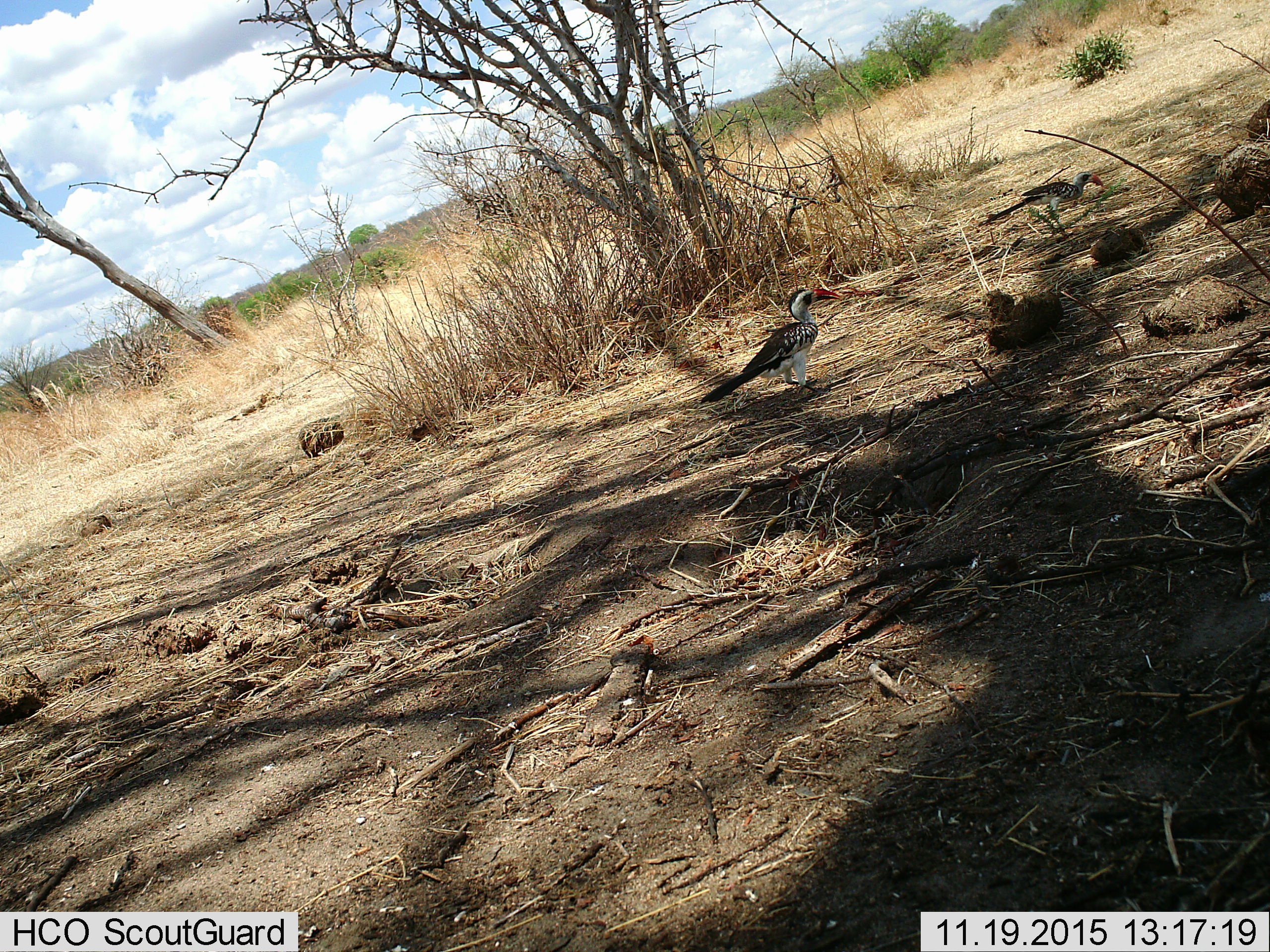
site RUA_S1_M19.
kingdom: Animalia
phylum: Chordata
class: Aves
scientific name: Aves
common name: bird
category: birdother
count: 2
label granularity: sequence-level